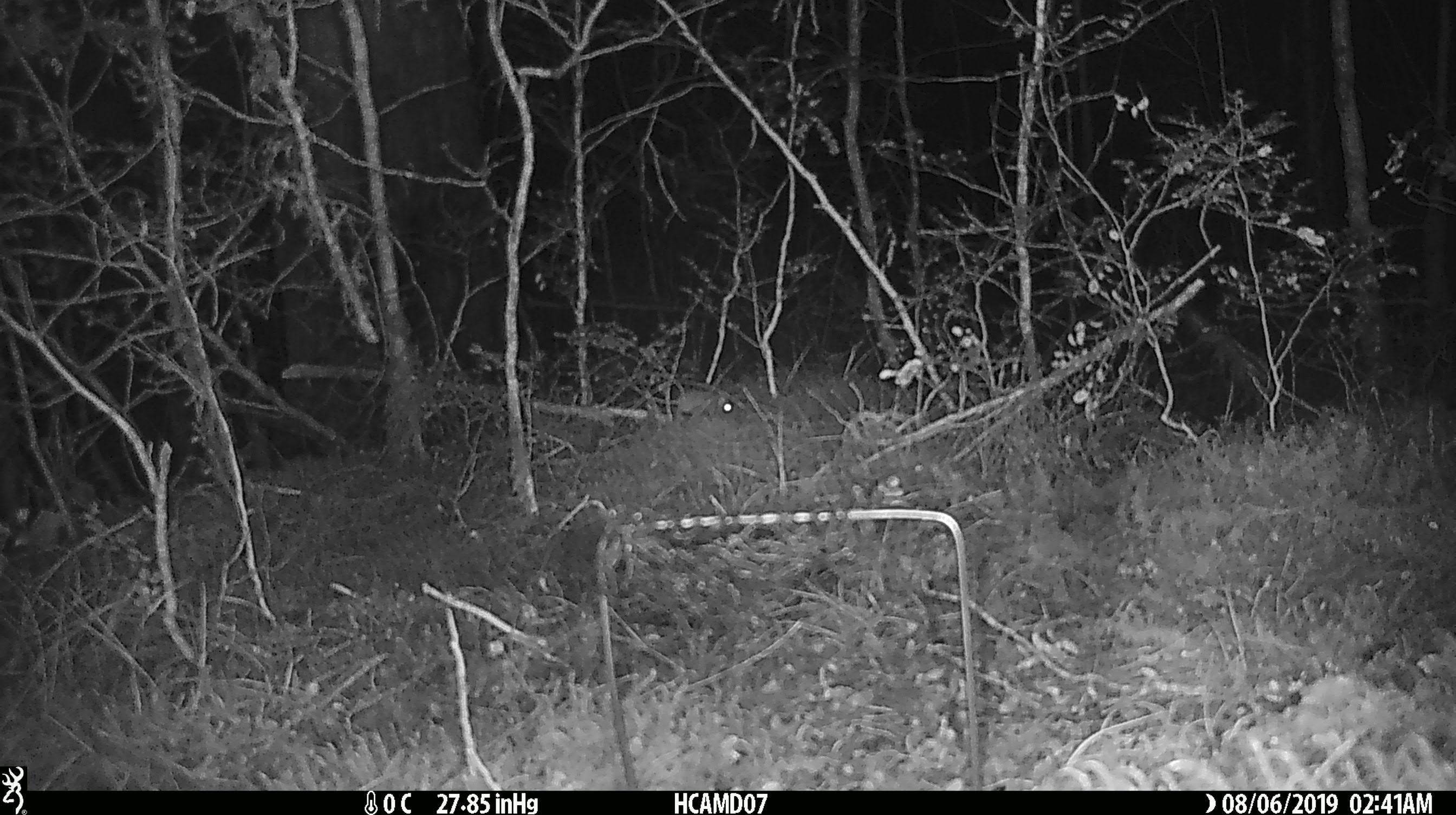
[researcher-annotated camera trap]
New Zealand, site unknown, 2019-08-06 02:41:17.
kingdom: Animalia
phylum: Chordata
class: Mammalia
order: Rodentia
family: Muridae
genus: Mus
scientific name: Mus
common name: mouse